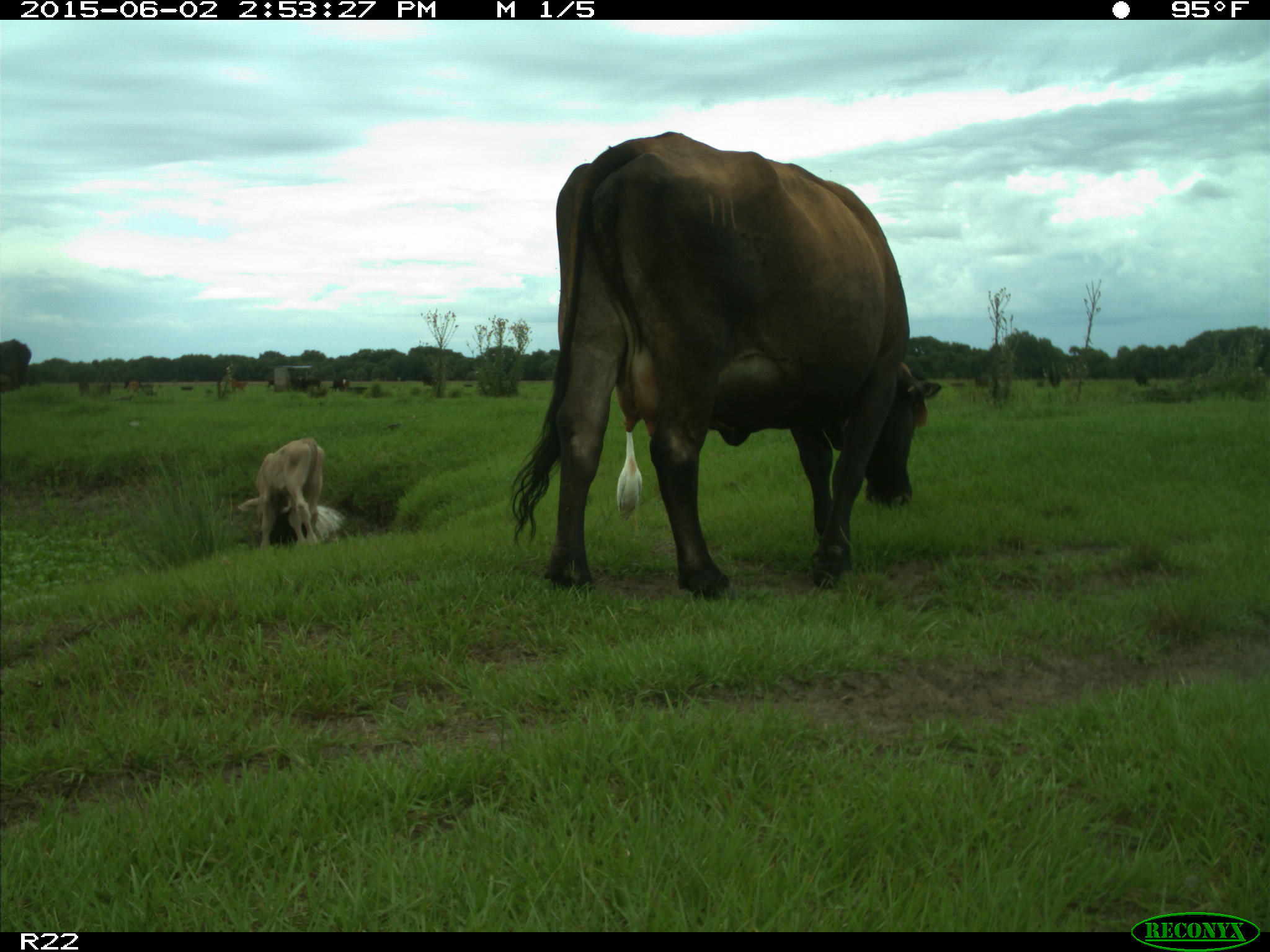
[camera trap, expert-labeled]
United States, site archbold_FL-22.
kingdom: Animalia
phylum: Chordata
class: Mammalia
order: Artiodactyla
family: Bovidae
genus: Bos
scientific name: Bos taurus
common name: domestic cow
Bos taurus (domestic cow).